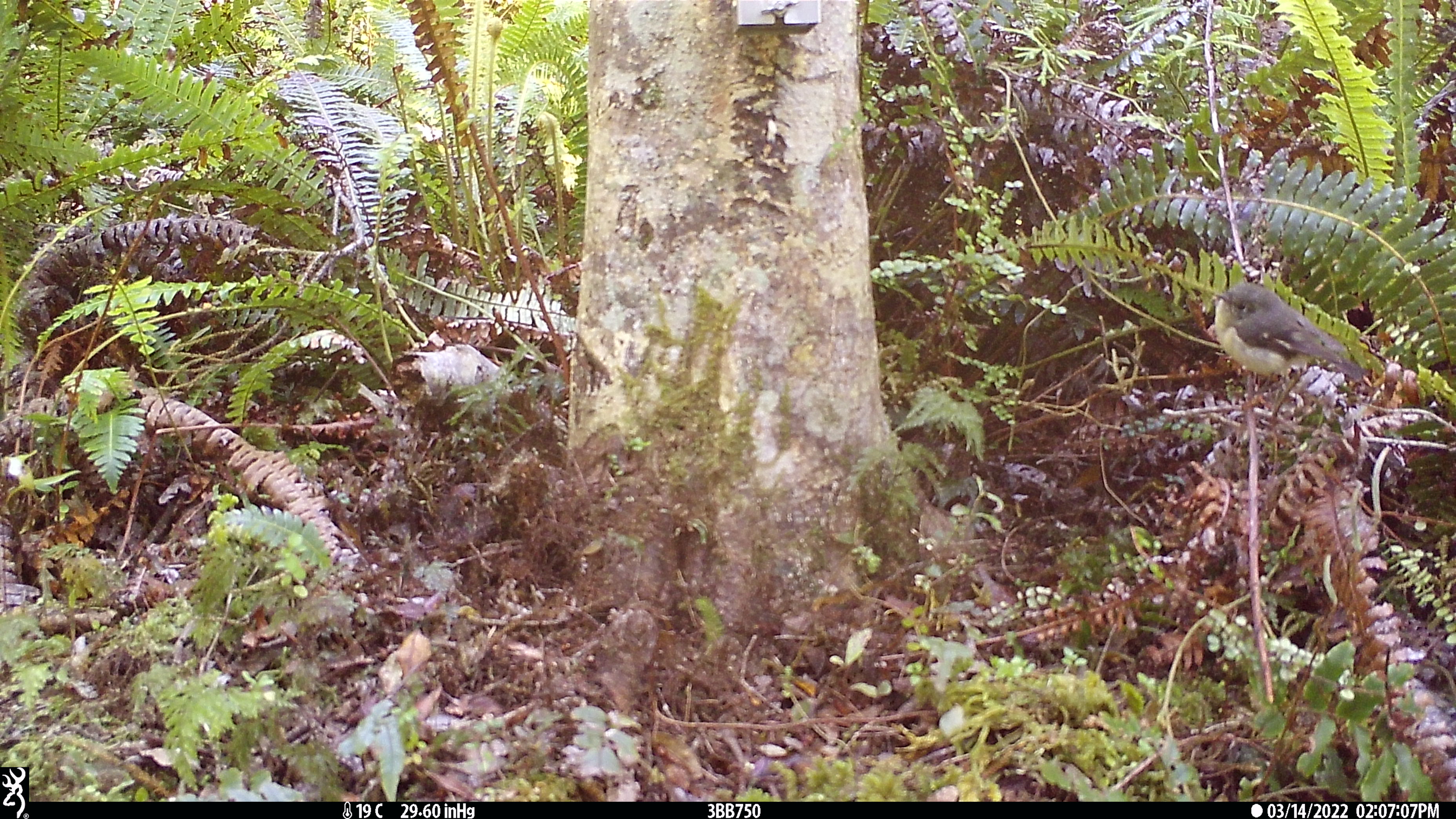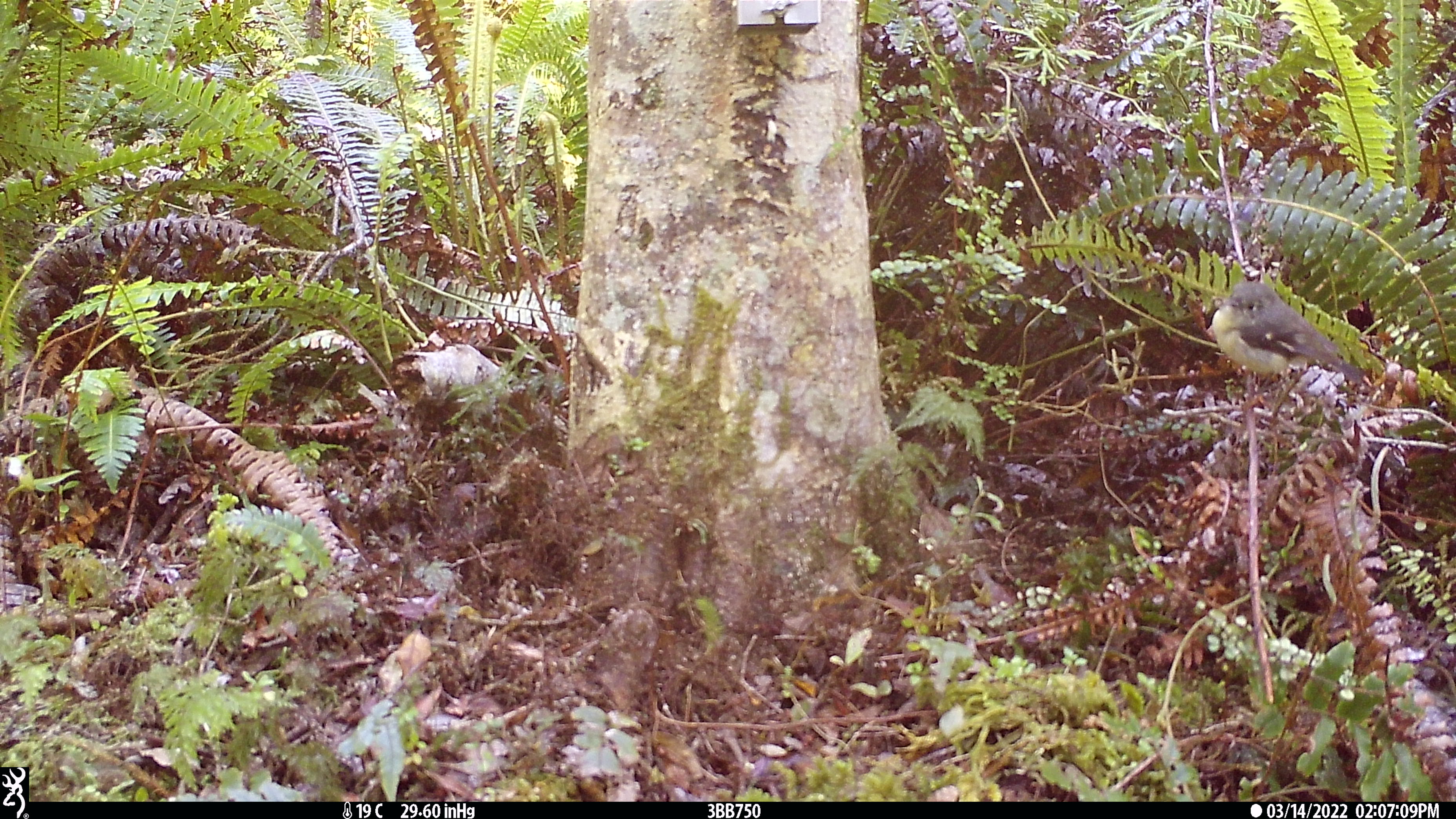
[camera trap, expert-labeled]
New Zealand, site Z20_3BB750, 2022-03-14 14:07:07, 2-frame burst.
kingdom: Animalia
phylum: Chordata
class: Aves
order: Passeriformes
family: Petroicidae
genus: Petroica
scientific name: Petroica macrocephala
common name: tomtit